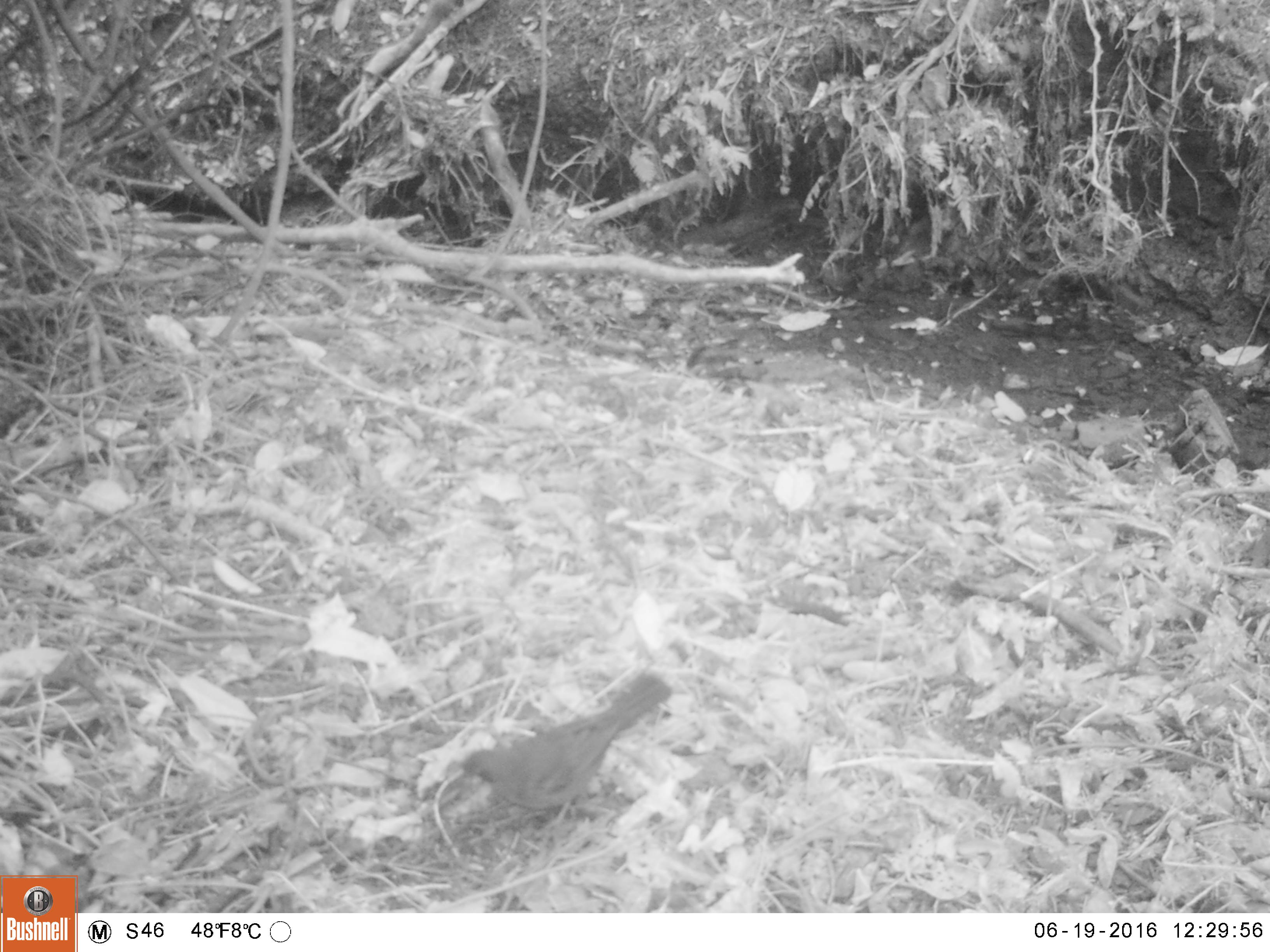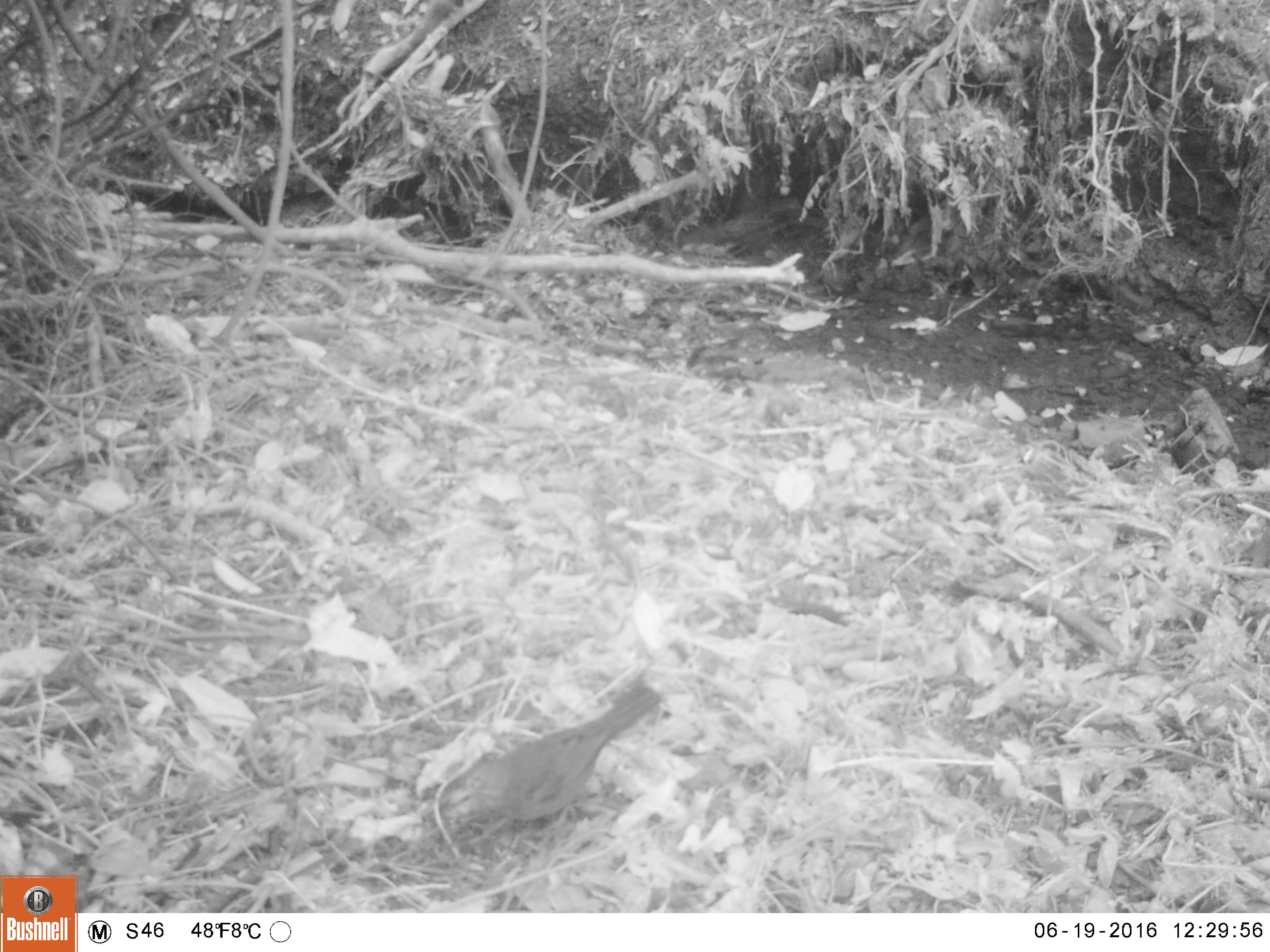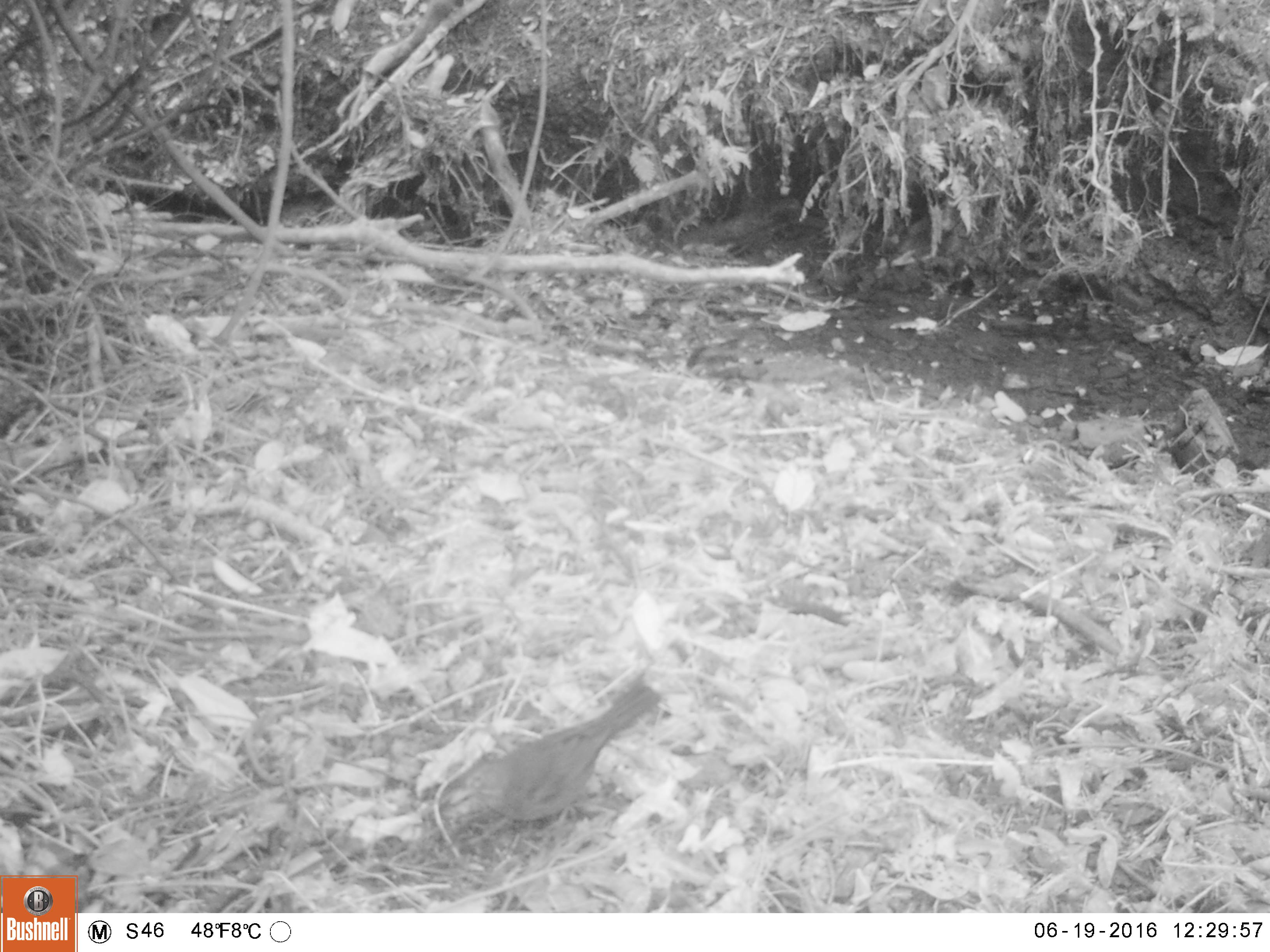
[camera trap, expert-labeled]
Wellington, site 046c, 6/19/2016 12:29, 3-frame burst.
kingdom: Animalia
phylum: Chordata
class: Aves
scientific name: Aves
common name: bird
Bird (Aves).